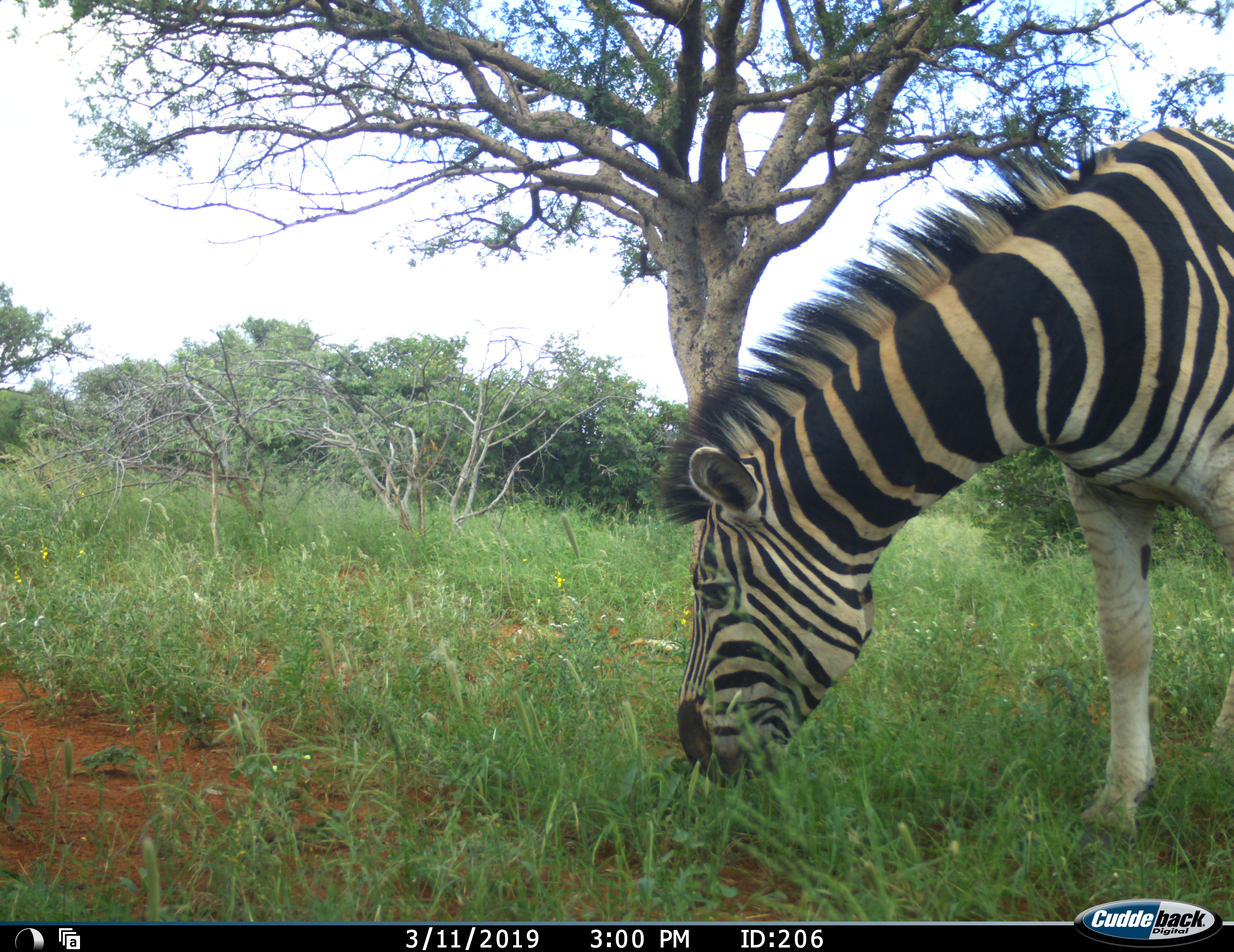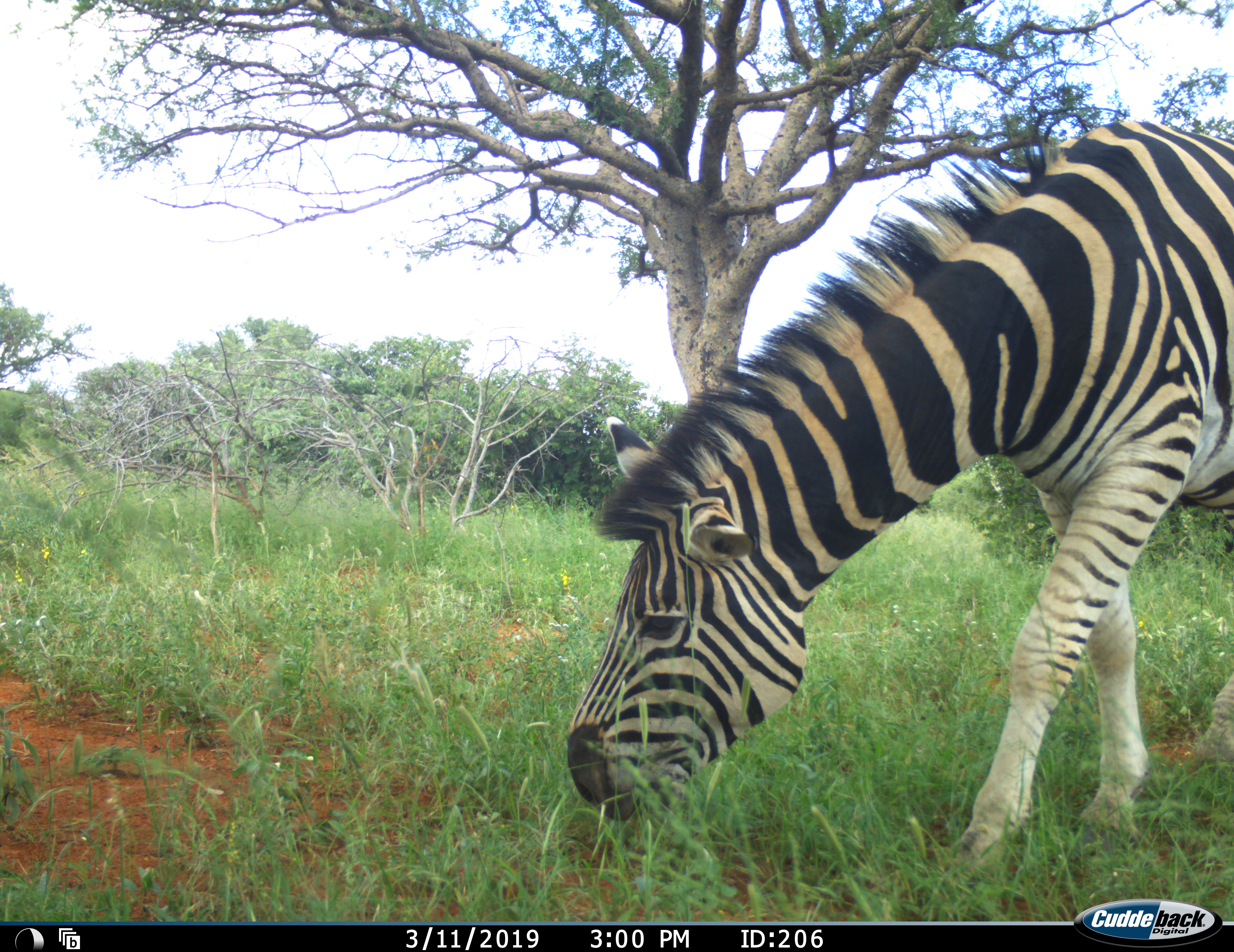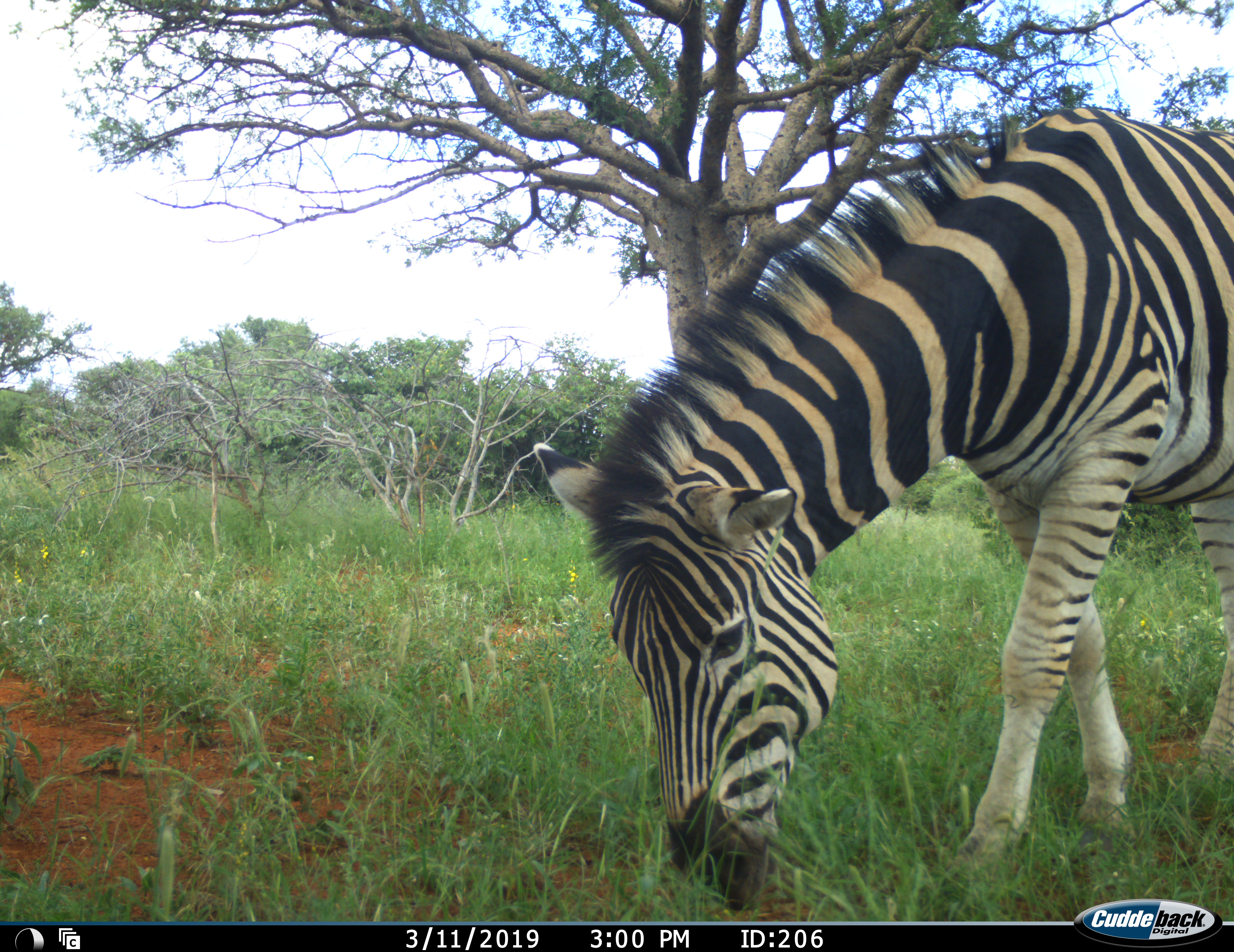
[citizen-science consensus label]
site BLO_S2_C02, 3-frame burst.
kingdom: Animalia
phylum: Chordata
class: Mammalia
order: Perissodactyla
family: Equidae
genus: Equus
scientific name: Equus quagga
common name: plains zebra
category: zebraplains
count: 1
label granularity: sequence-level